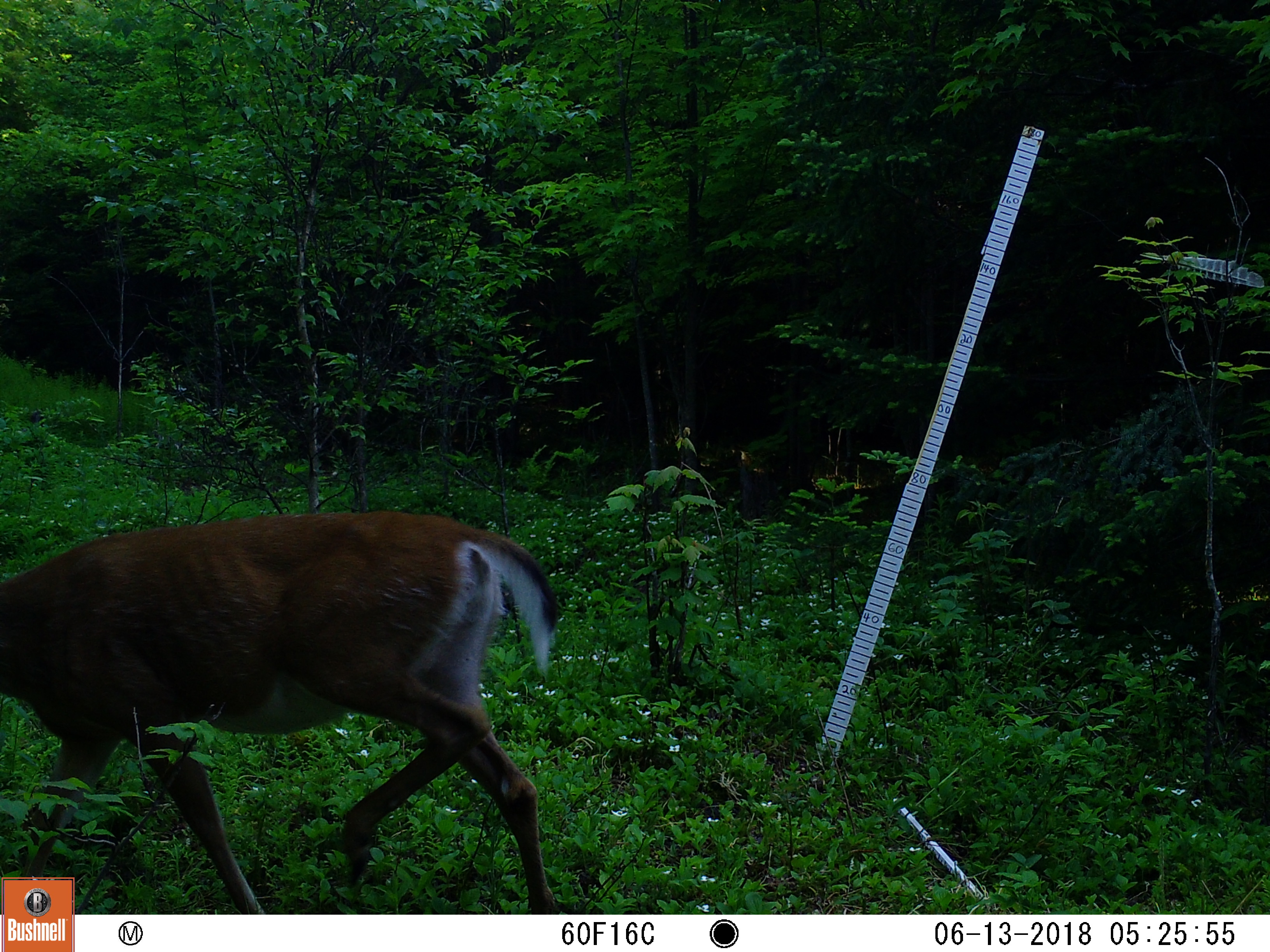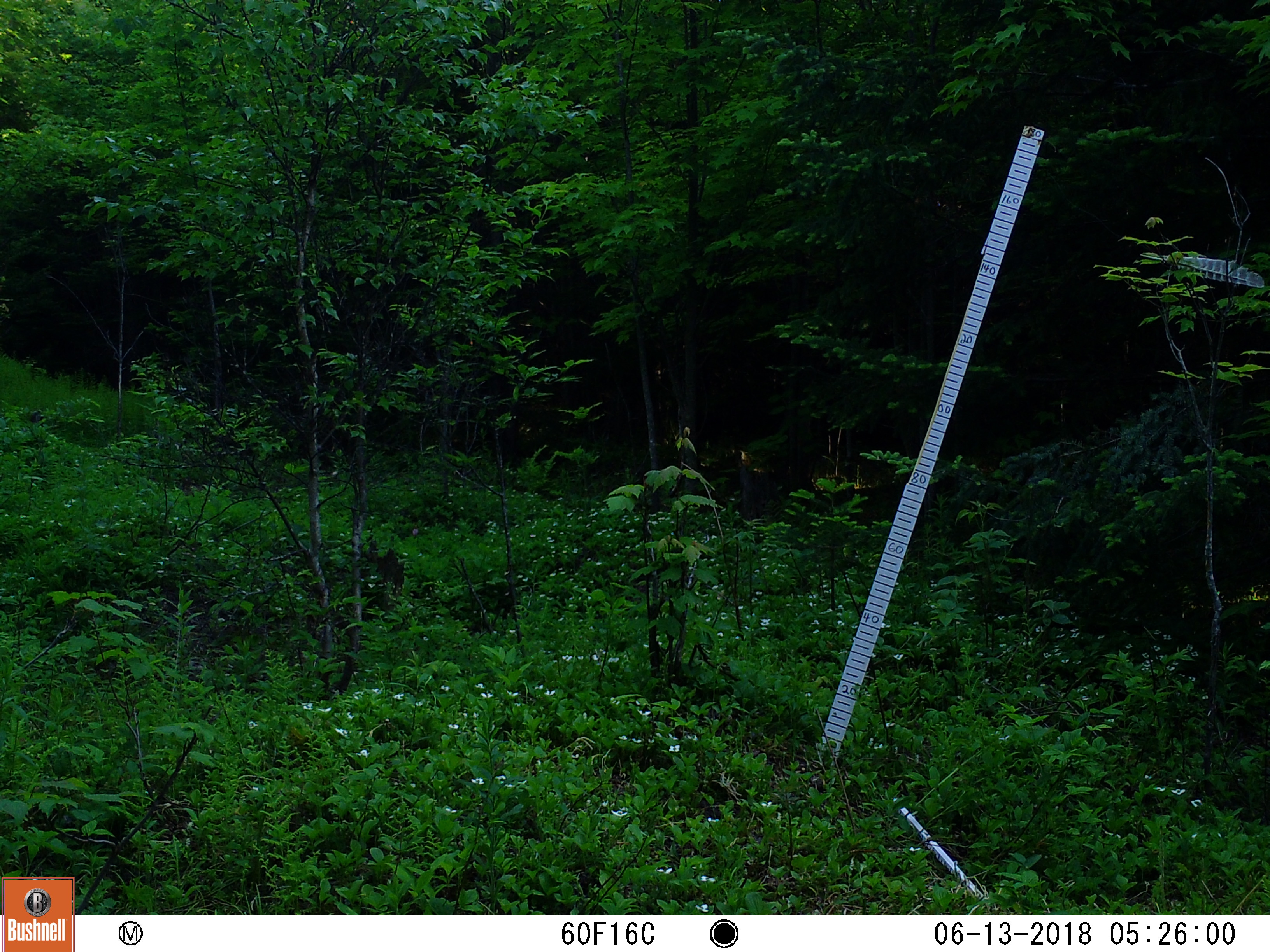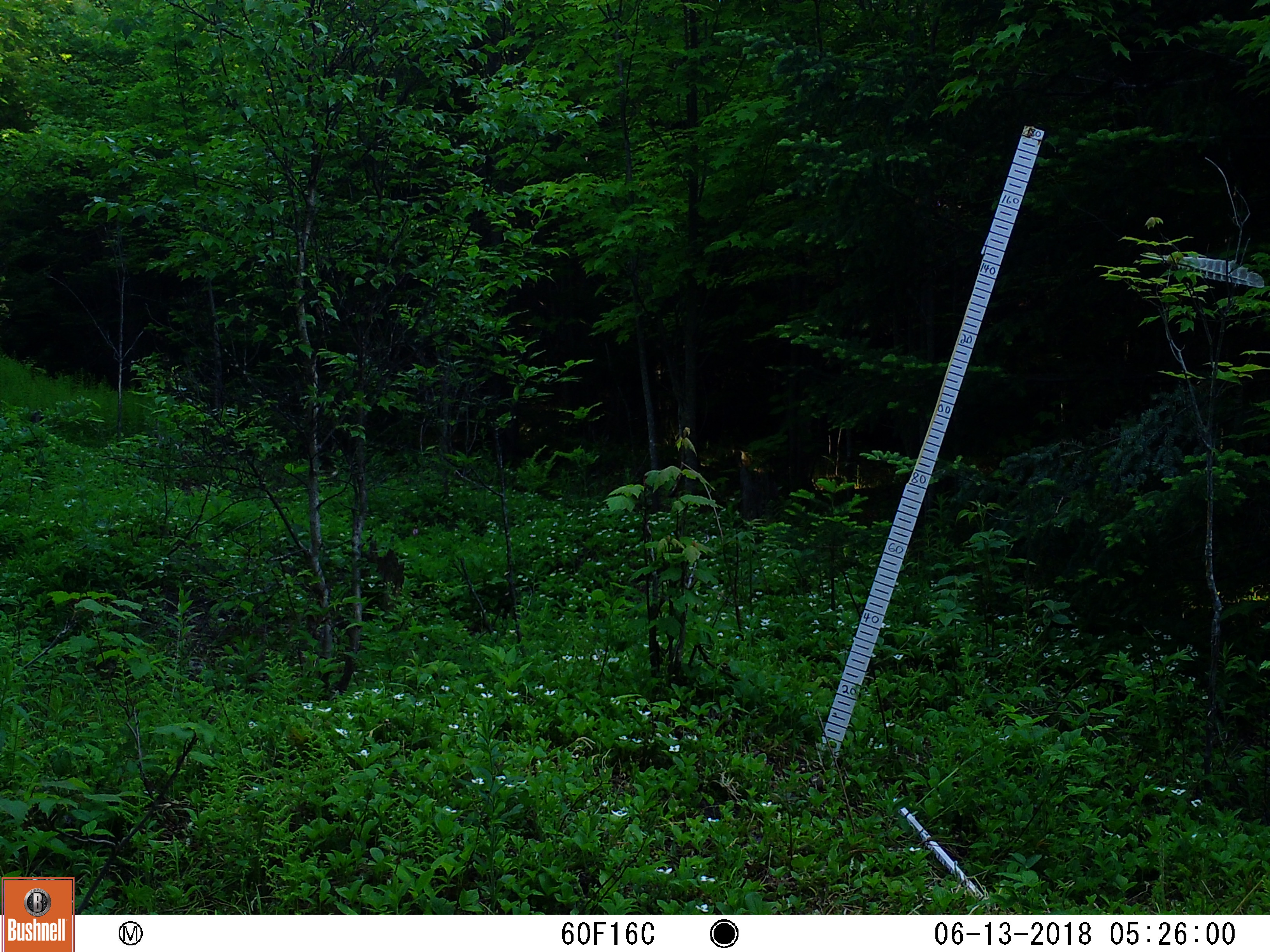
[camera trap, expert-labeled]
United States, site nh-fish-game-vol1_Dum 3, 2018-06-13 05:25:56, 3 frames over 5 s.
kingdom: Animalia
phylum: Chordata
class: Mammalia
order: Artiodactyla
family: Cervidae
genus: Odocoileus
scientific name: Odocoileus virginianus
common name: white-tailed deer